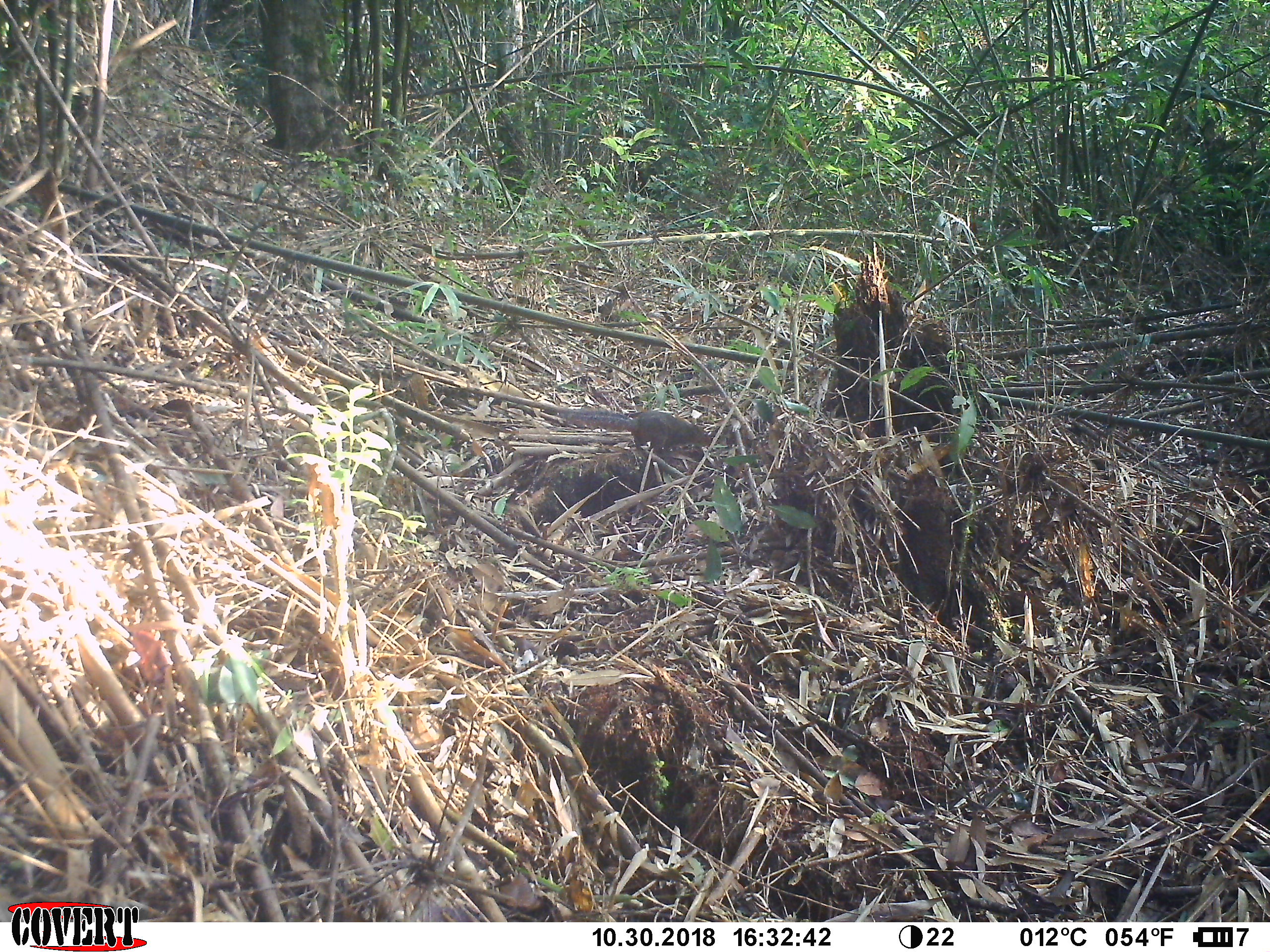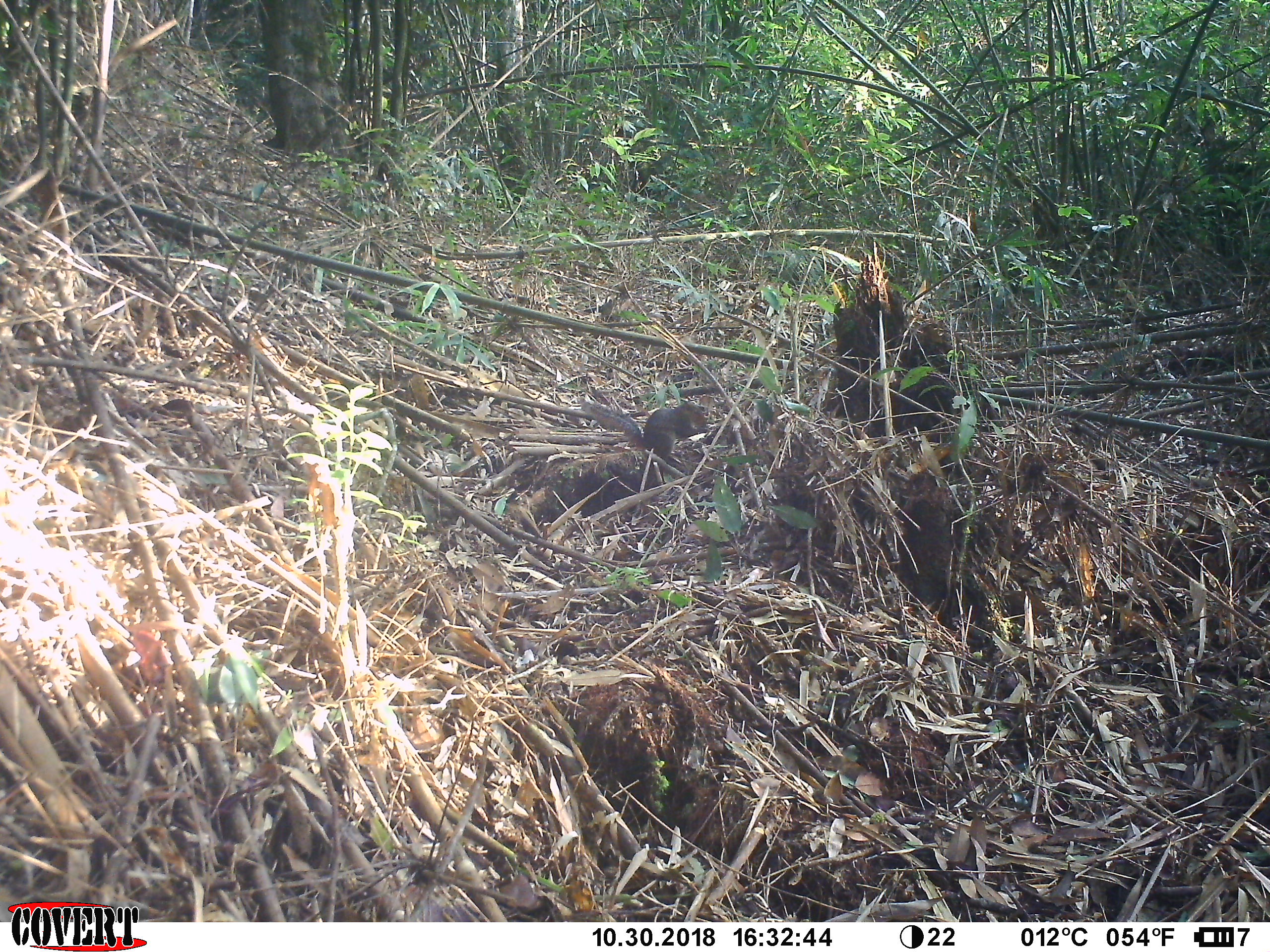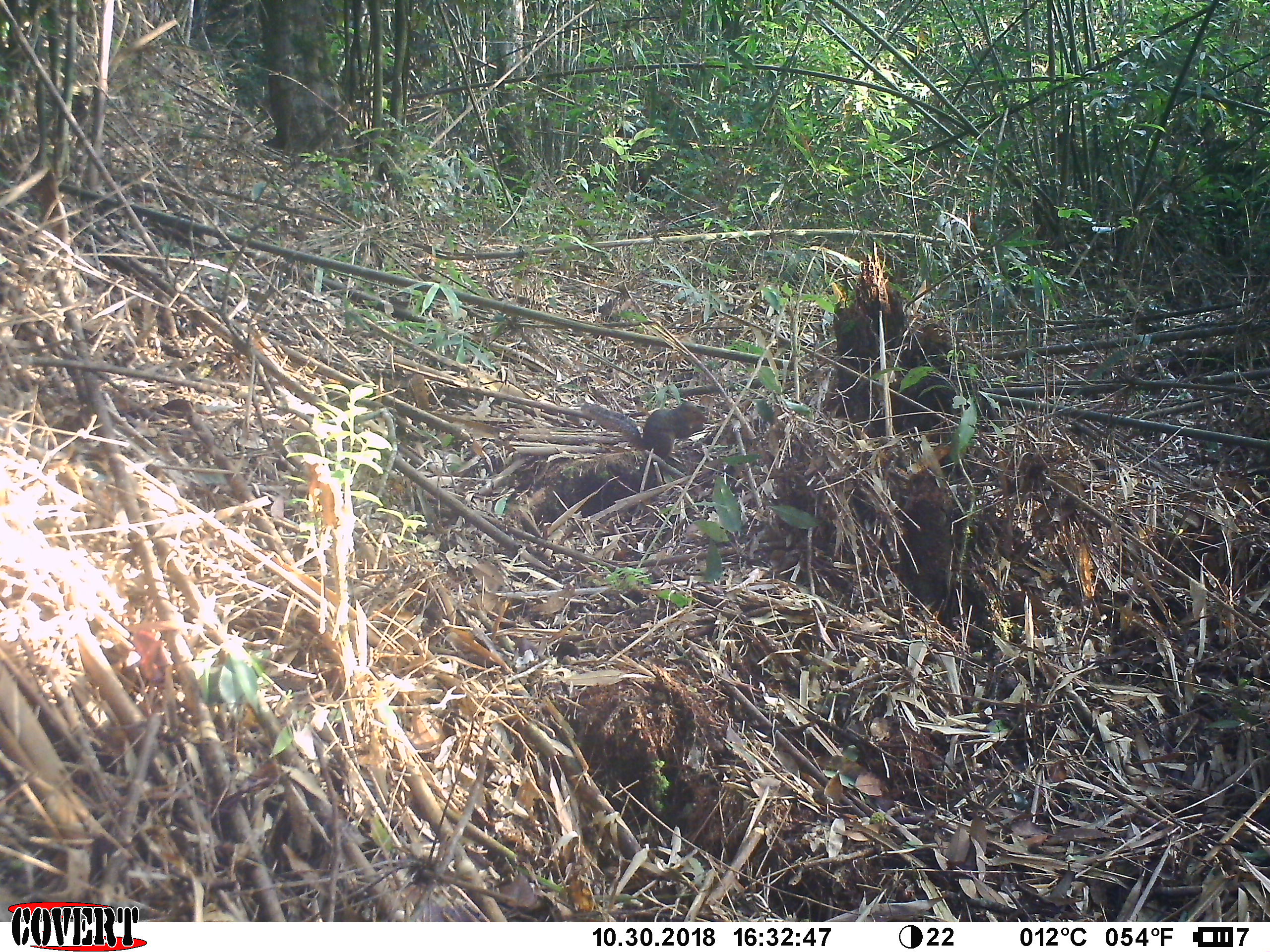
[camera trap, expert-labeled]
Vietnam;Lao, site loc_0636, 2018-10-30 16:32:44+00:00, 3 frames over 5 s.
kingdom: Animalia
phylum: Chordata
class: Mammalia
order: Rodentia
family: Sciuridae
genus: Dremomys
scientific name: Dremomys rufigenis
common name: red-cheeked squirrel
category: red cheeked squirrel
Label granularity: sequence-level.